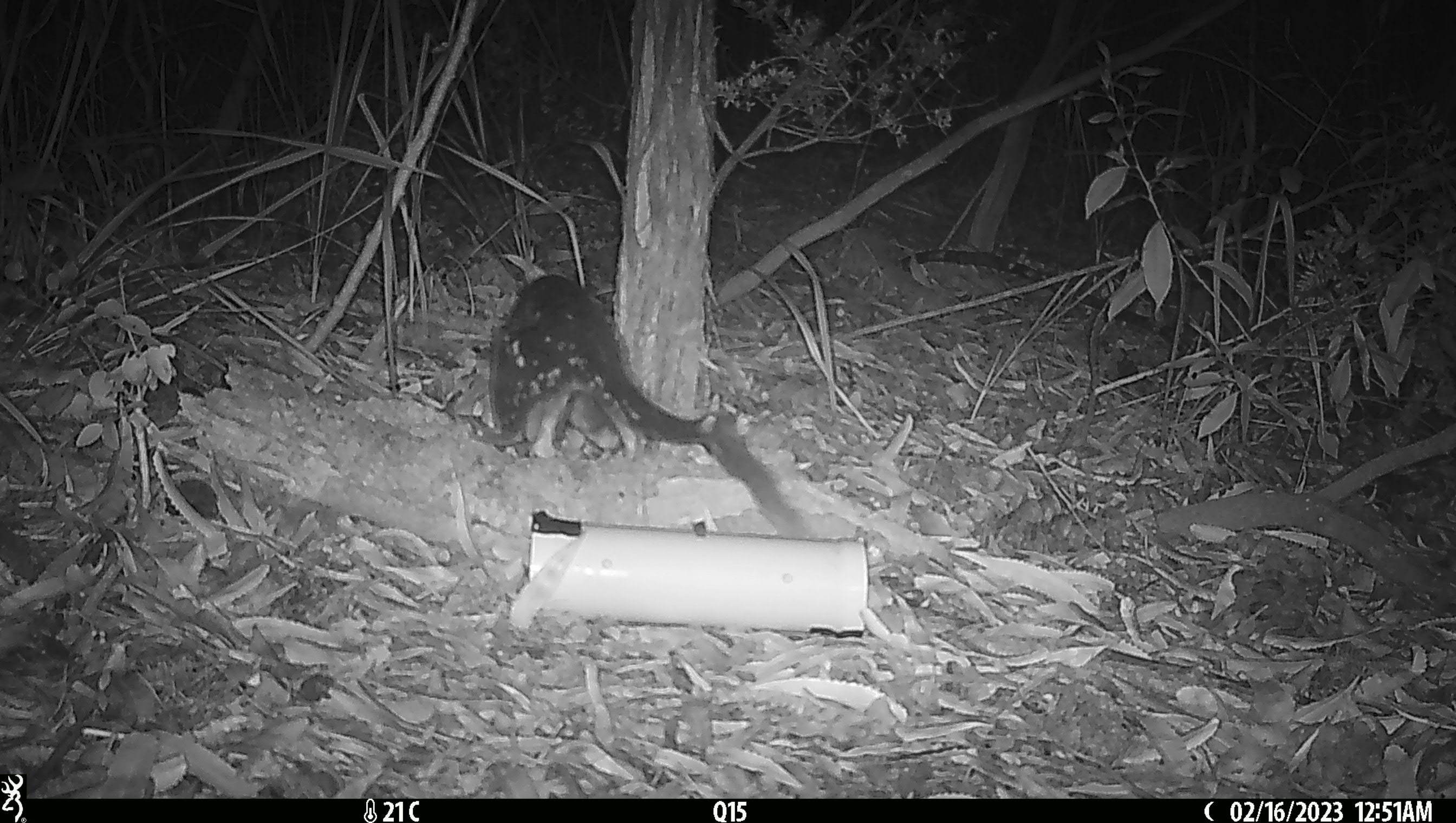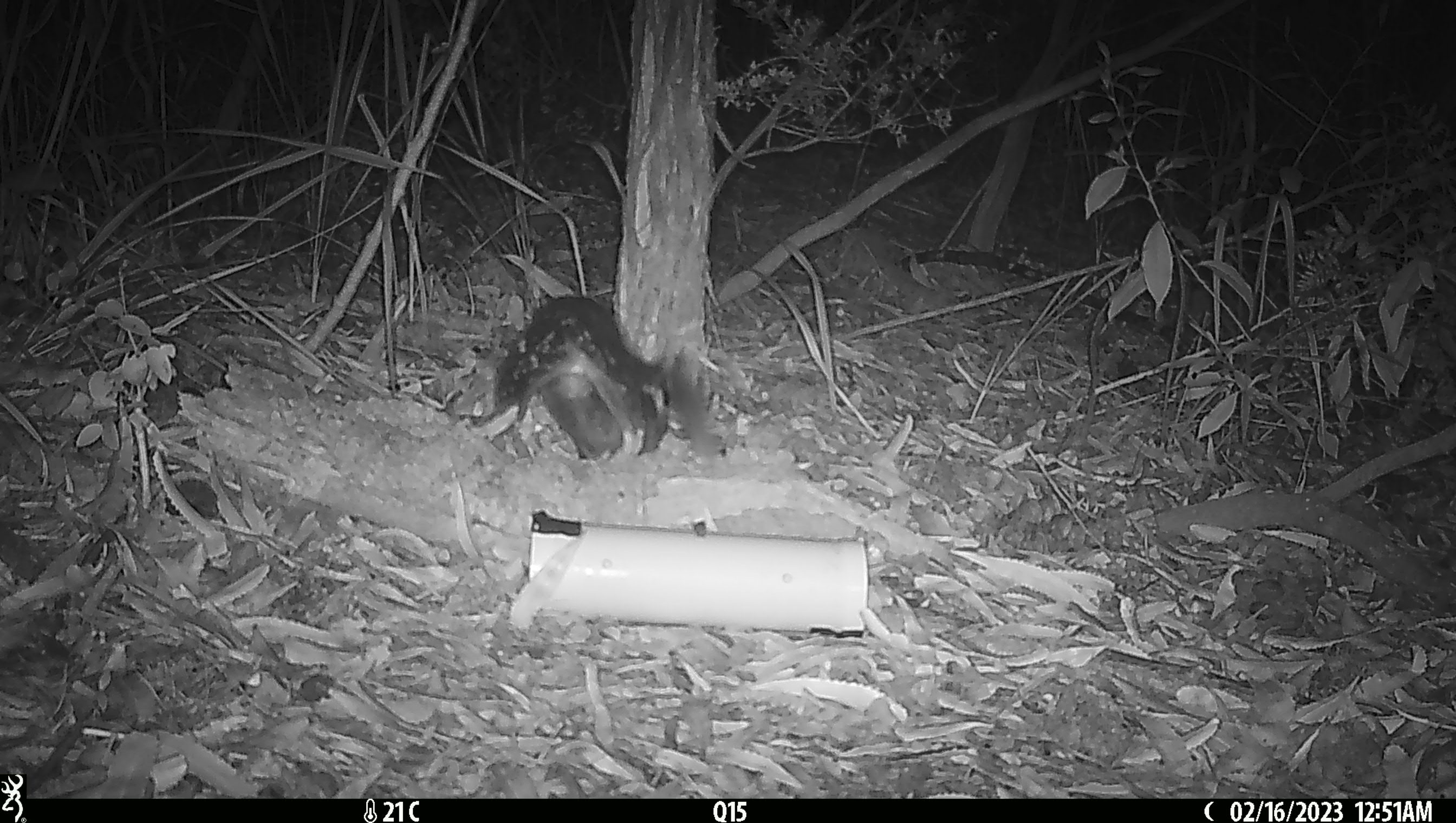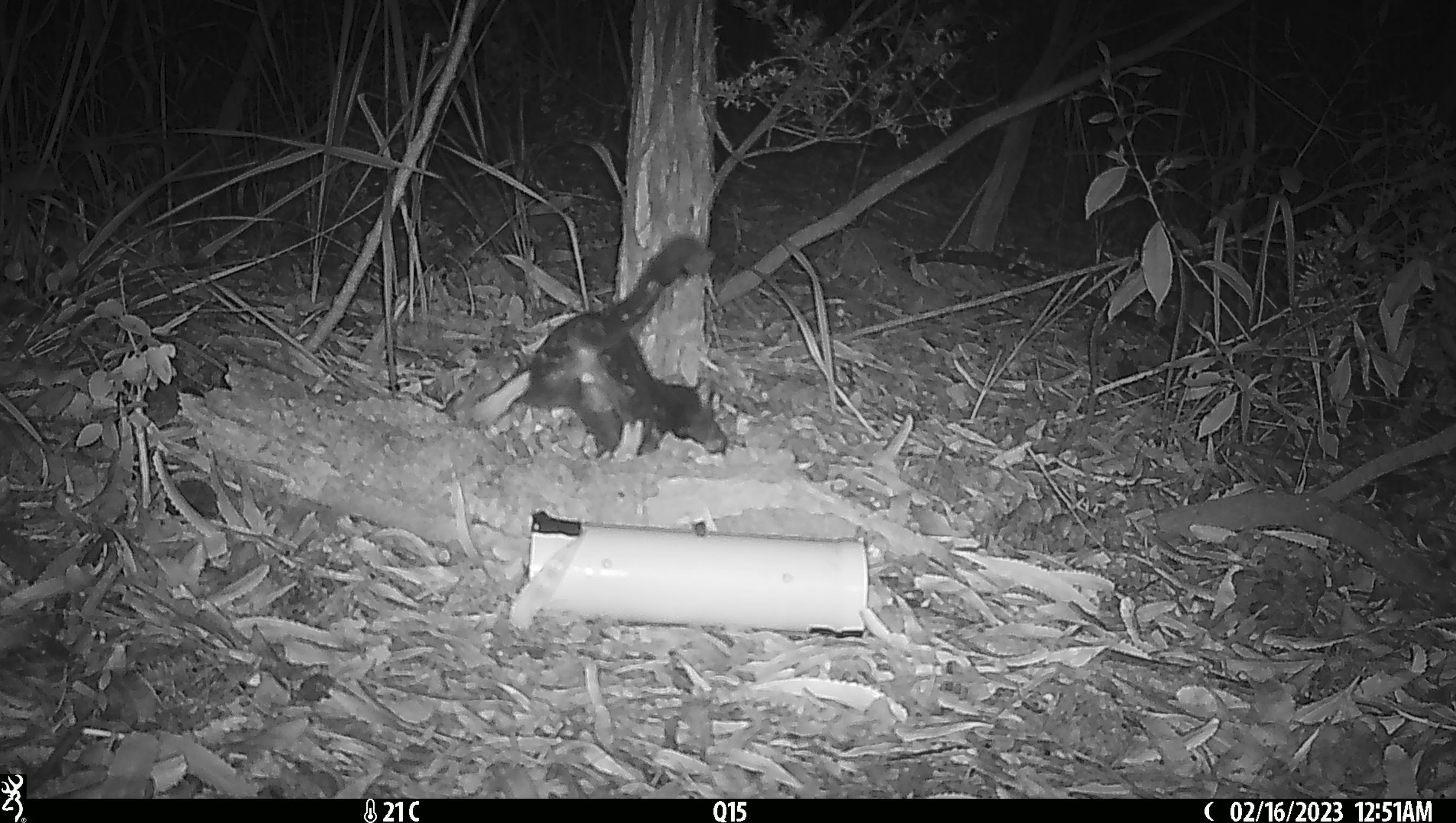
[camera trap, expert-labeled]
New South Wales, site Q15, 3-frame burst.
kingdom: Animalia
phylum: Chordata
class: Mammalia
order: Dasyuromorphia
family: Dasyuridae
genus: Dasyurus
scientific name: Dasyurus maculatus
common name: spotted-tailed quoll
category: quoll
Quoll (spotted-tailed quoll) (Dasyurus maculatus).